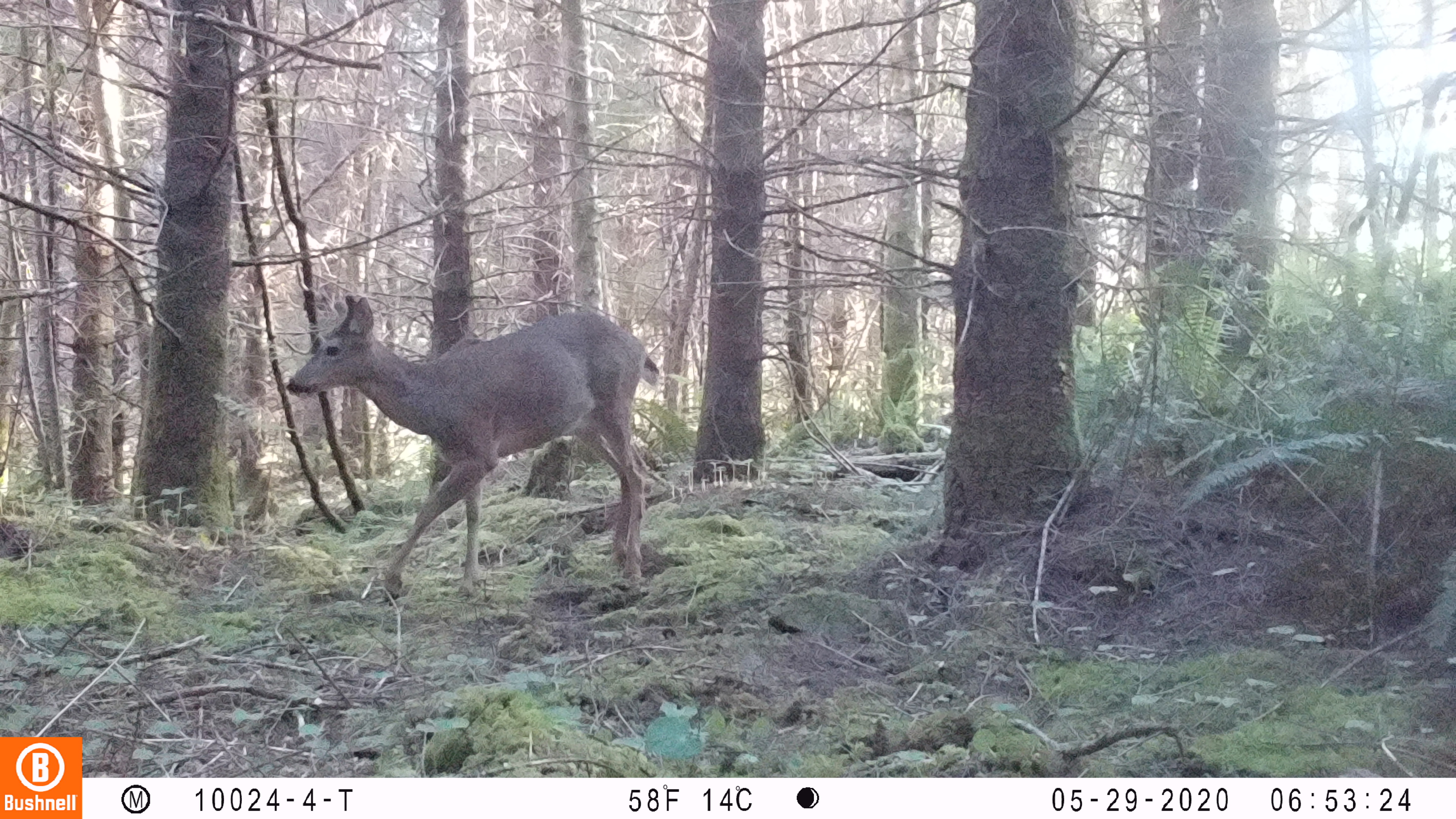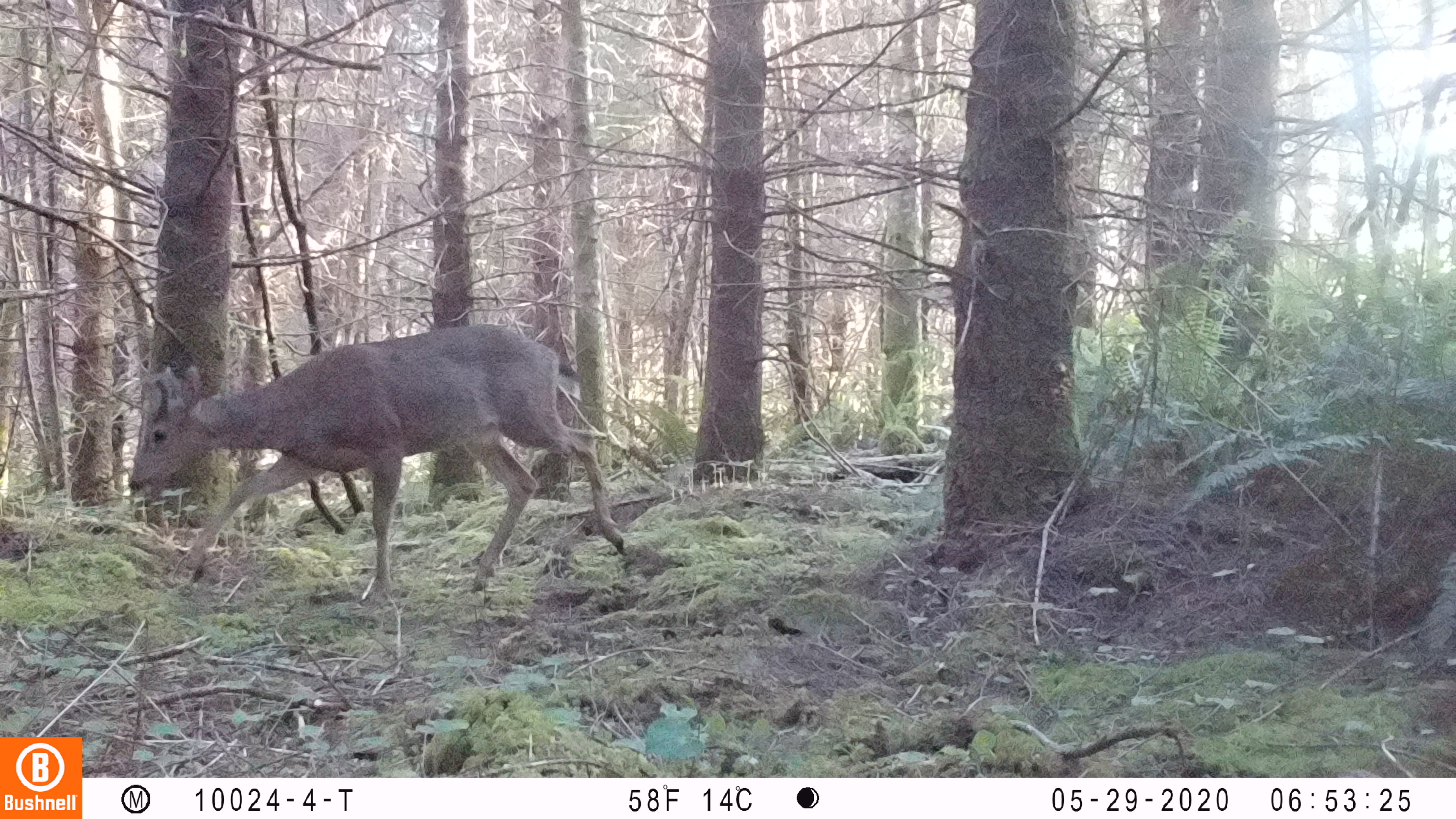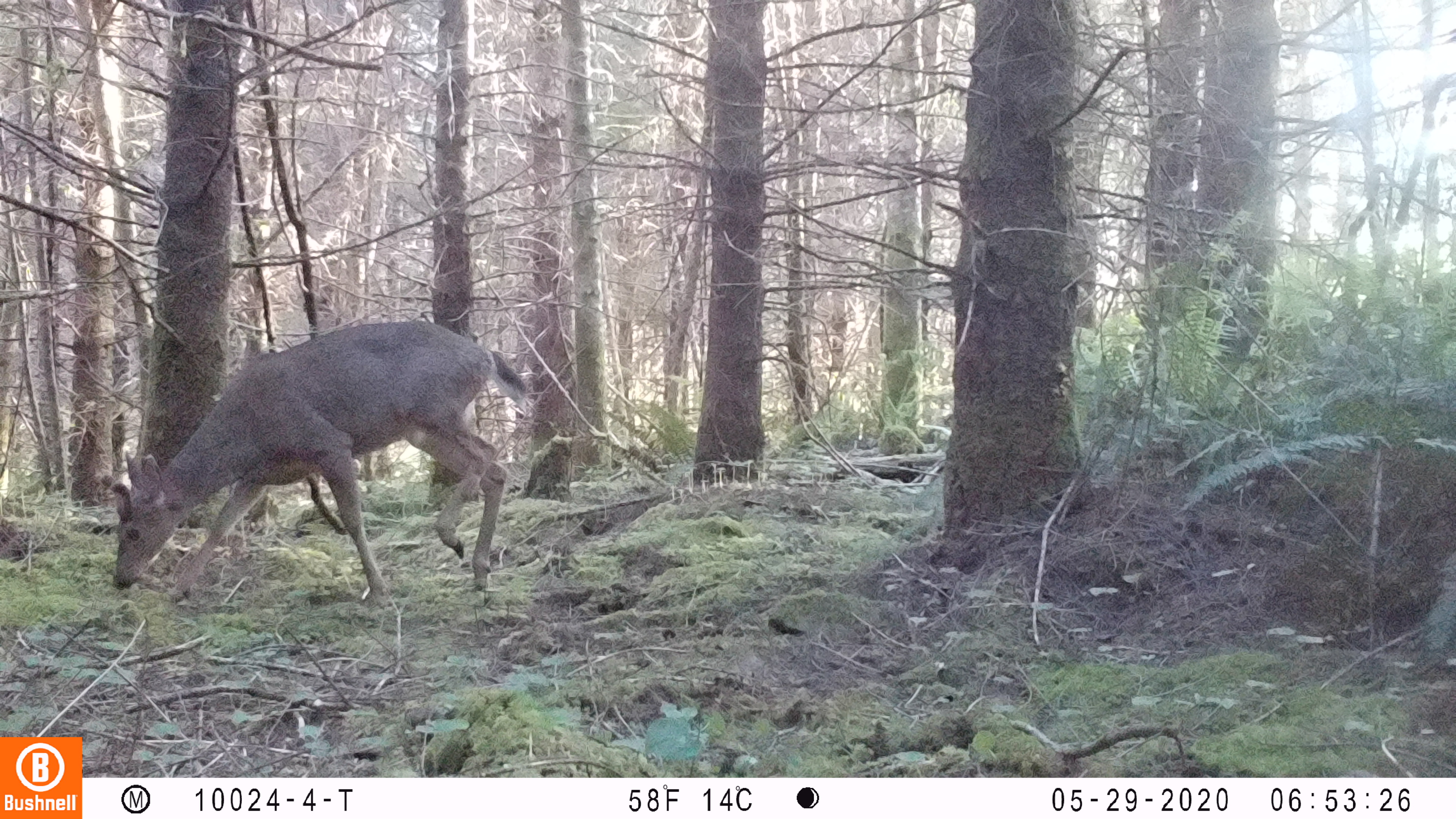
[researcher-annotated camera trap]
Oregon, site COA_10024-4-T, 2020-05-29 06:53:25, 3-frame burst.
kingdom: Animalia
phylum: Chordata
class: Mammalia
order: Artiodactyla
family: Cervidae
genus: Odocoileus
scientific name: Odocoileus hemionus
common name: black-tailed deer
Black-tailed deer (Odocoileus hemionus).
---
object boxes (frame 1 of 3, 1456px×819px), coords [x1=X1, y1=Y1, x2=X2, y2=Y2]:
black-tailed deer: [x1=272, y1=292, x2=675, y2=607]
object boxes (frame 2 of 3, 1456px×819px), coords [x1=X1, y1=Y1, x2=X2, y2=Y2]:
black-tailed deer: [x1=107, y1=327, x2=636, y2=602]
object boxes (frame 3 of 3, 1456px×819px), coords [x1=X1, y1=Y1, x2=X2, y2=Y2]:
black-tailed deer: [x1=107, y1=304, x2=531, y2=615]